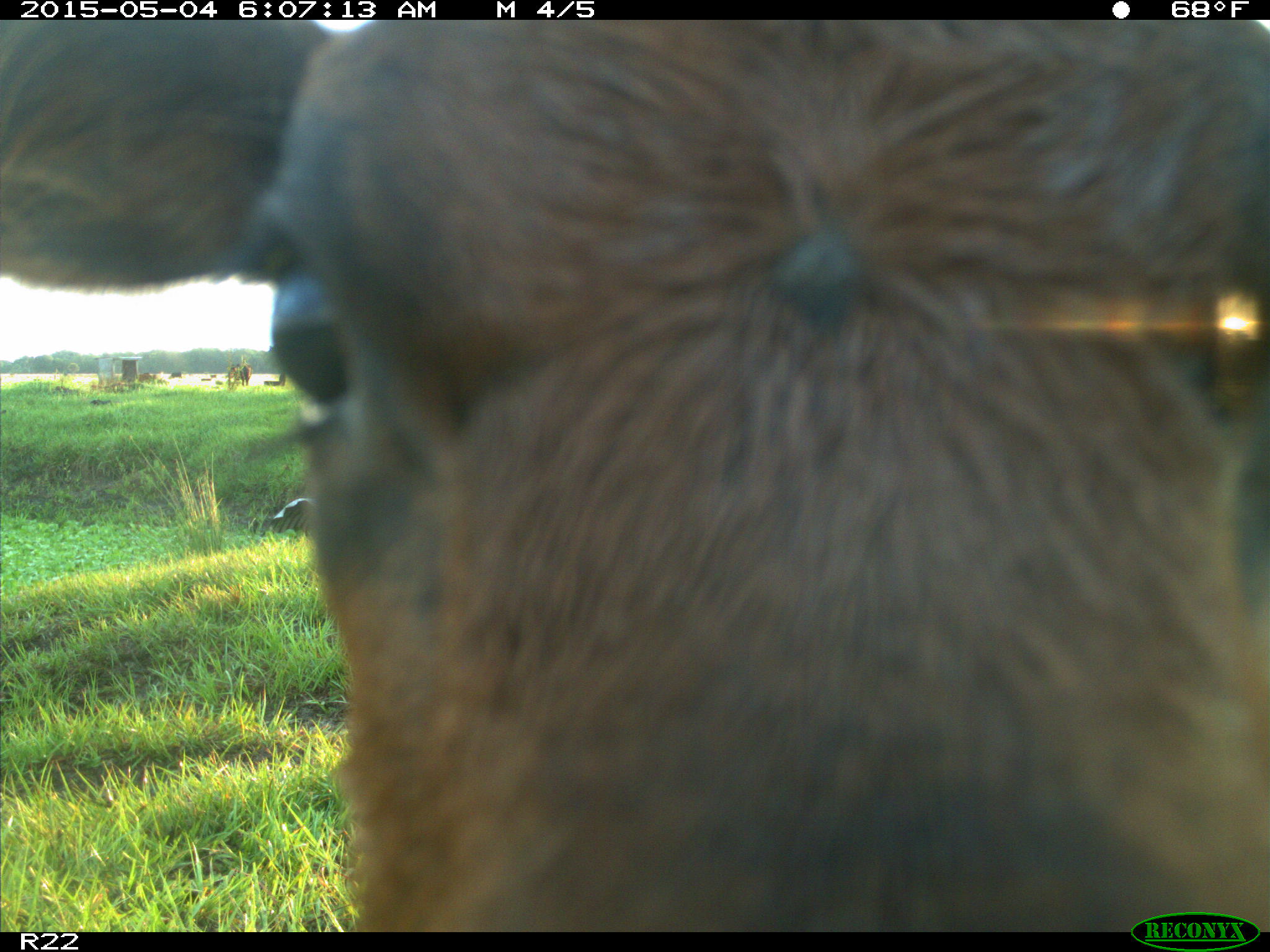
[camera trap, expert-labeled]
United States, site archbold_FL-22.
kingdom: Animalia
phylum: Chordata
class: Mammalia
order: Artiodactyla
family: Bovidae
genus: Bos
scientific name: Bos taurus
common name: domestic cow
Bos taurus (domestic cow).